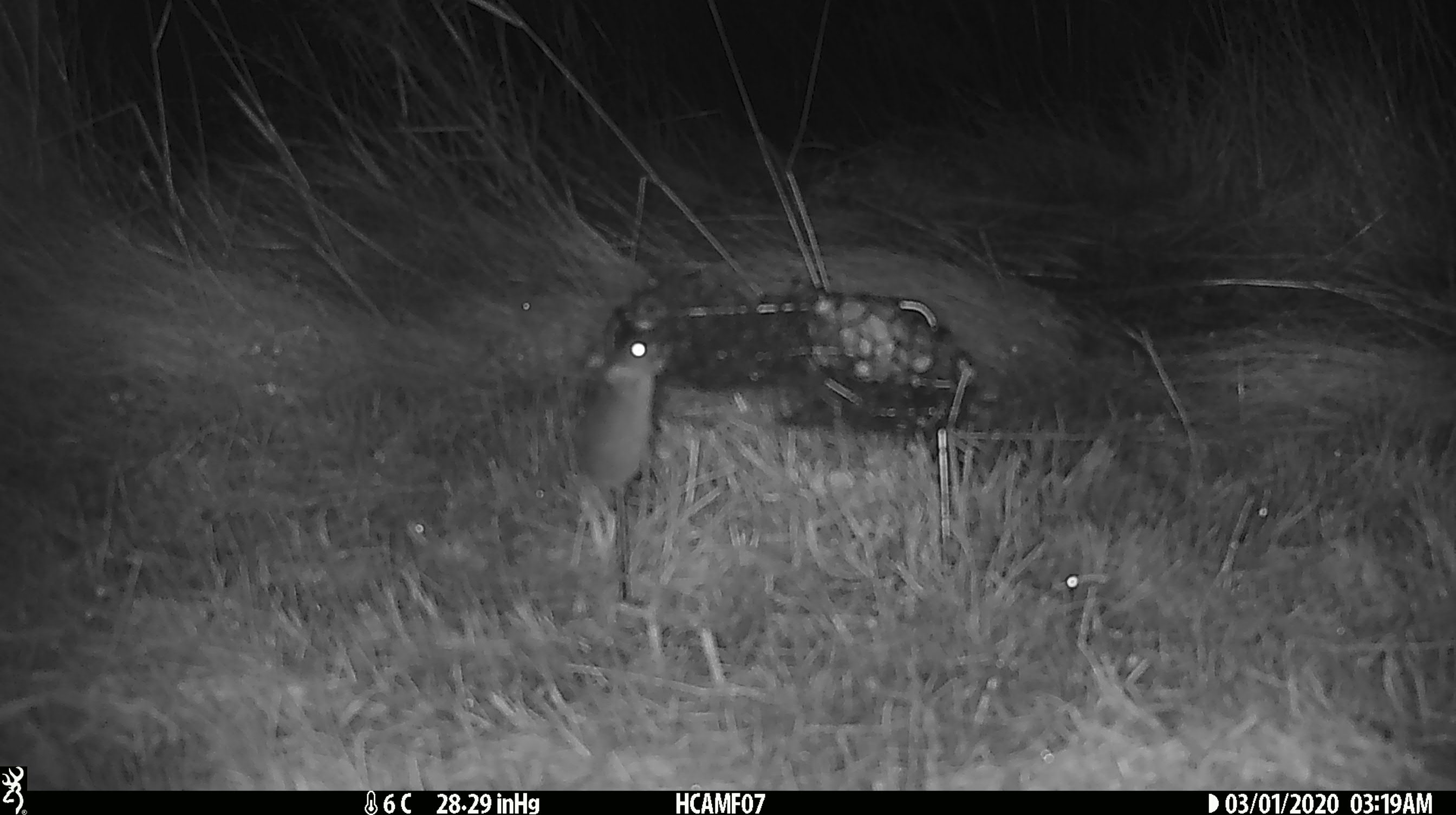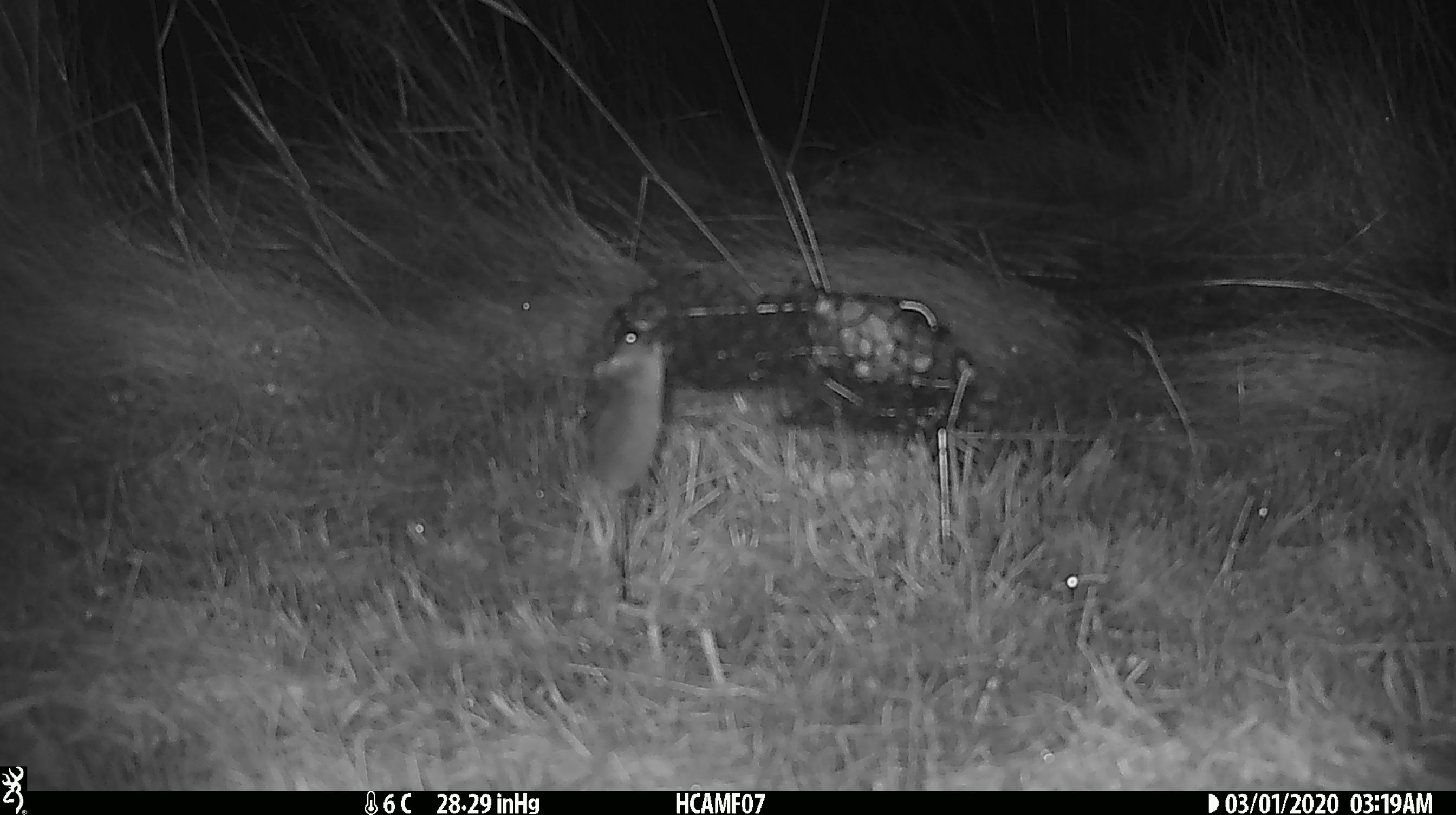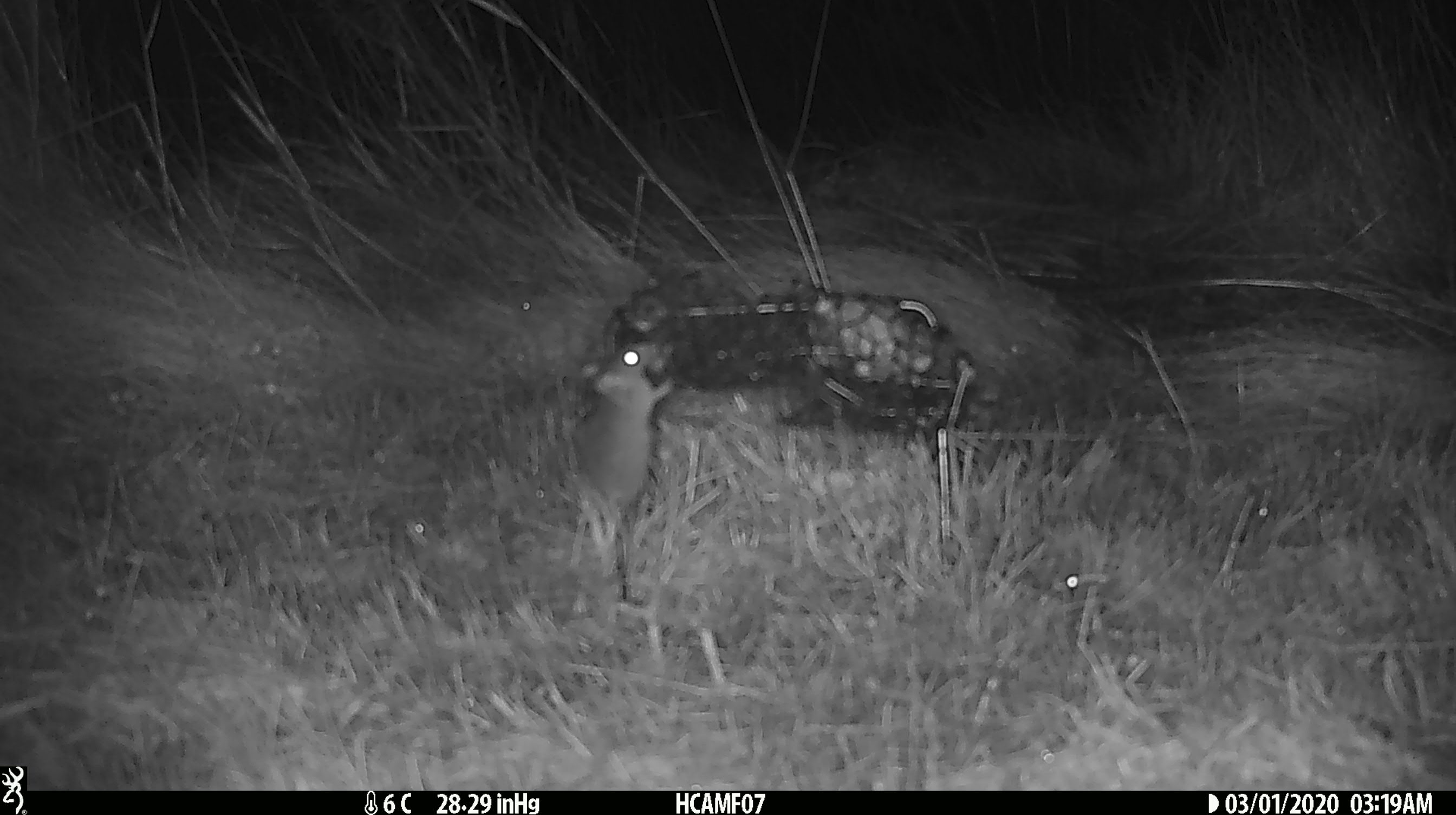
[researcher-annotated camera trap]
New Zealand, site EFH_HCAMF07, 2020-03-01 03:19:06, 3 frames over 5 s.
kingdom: Animalia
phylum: Chordata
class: Mammalia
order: Rodentia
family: Muridae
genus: Mus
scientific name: Mus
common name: mouse